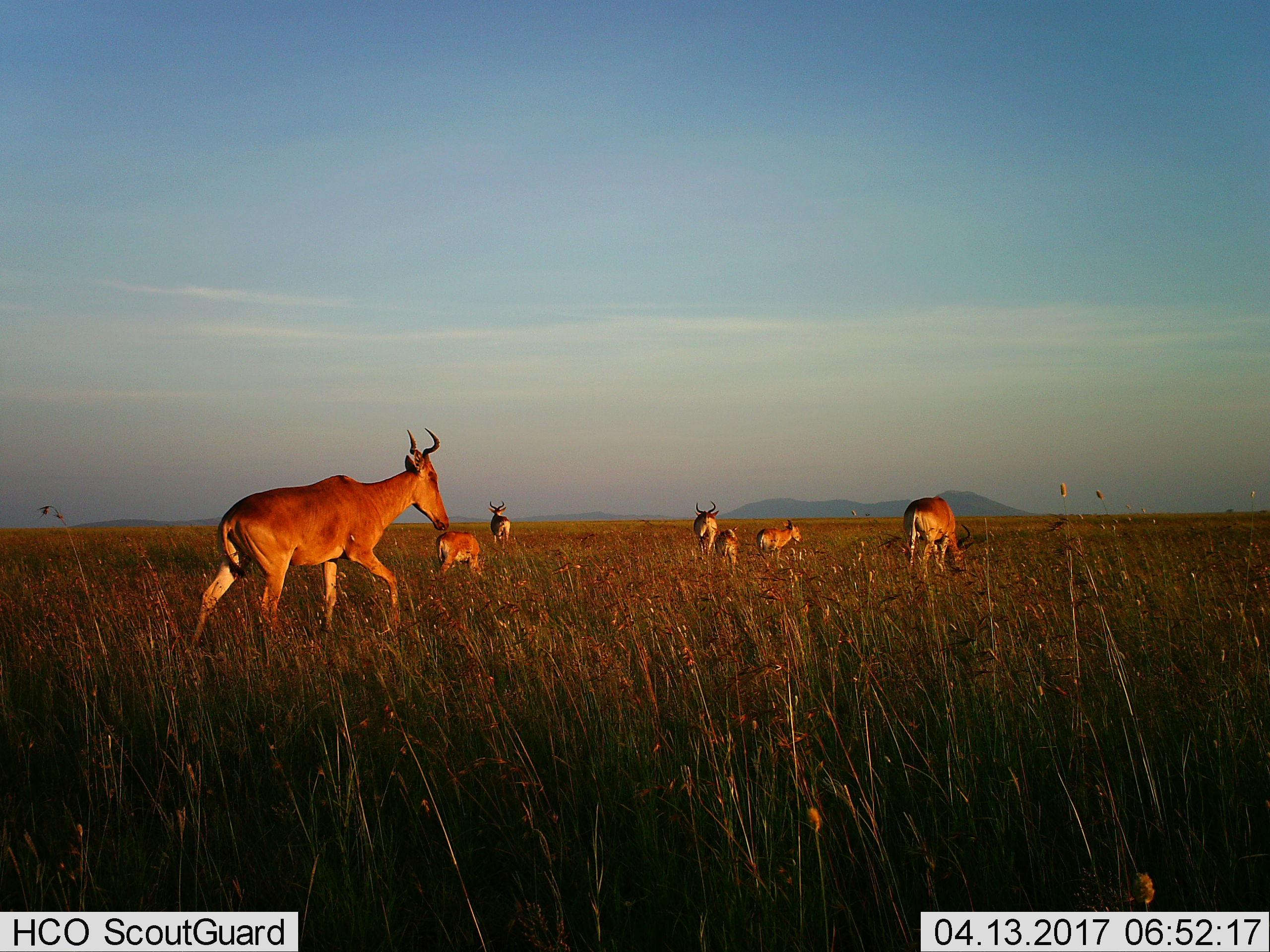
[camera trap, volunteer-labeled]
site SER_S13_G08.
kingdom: Animalia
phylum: Chordata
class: Mammalia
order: Artiodactyla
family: Bovidae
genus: Alcelaphus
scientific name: Alcelaphus buselaphus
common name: hartebeest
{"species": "hartebeest (Alcelaphus buselaphus)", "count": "7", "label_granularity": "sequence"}